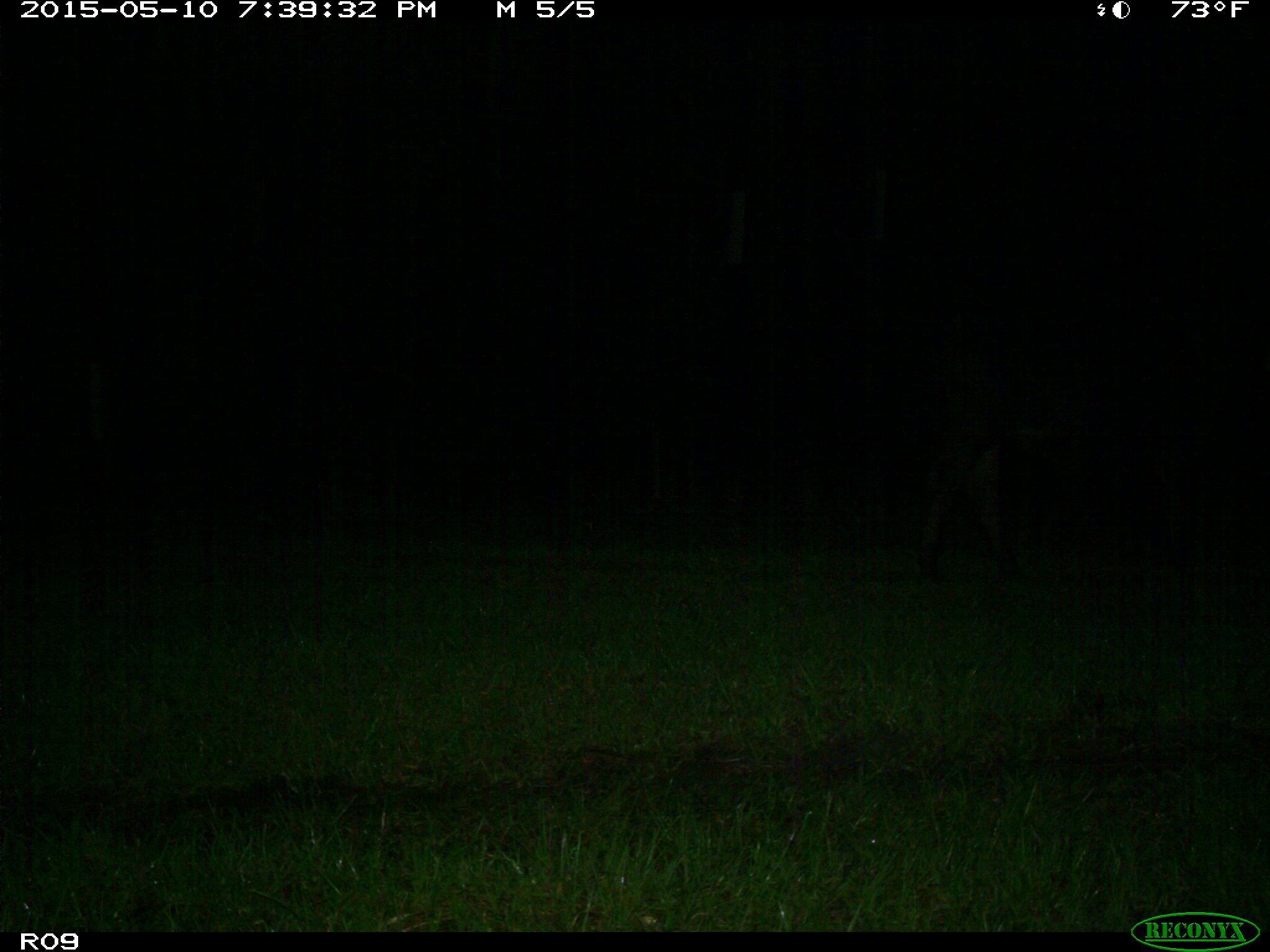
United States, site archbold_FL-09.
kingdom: Animalia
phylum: Chordata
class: Mammalia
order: Artiodactyla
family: Bovidae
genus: Bos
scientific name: Bos taurus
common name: domestic cow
Bos taurus (domestic cow).